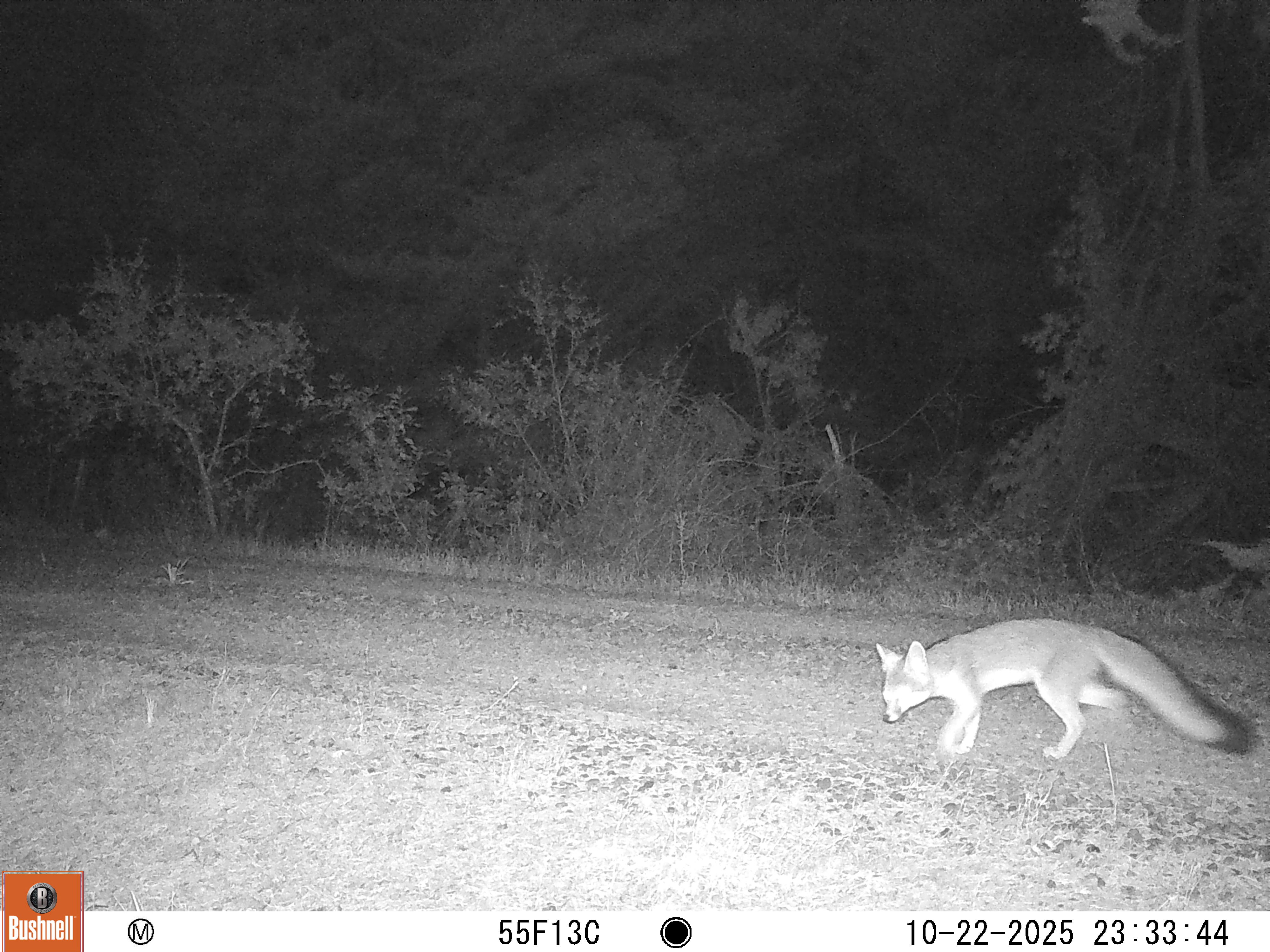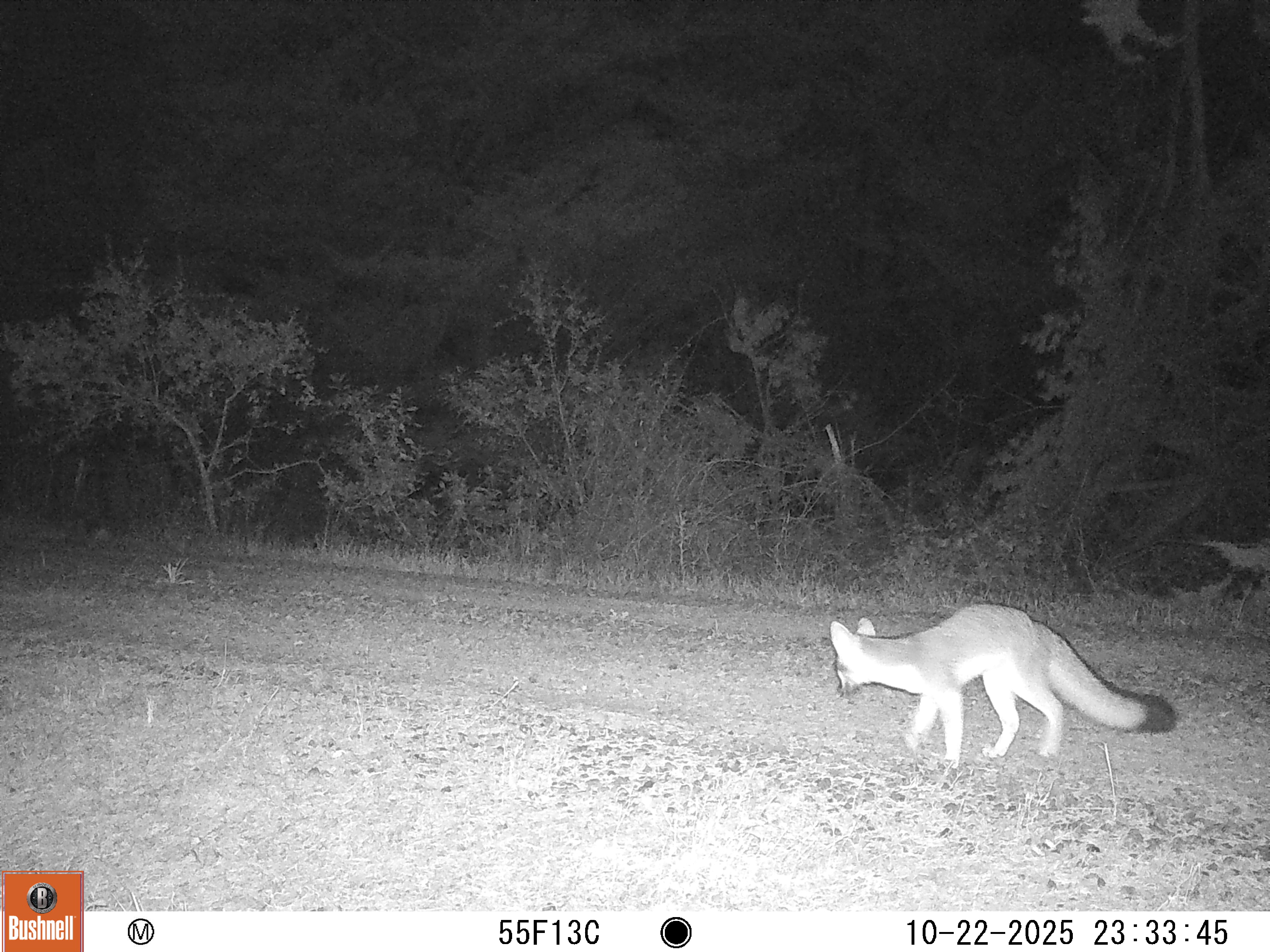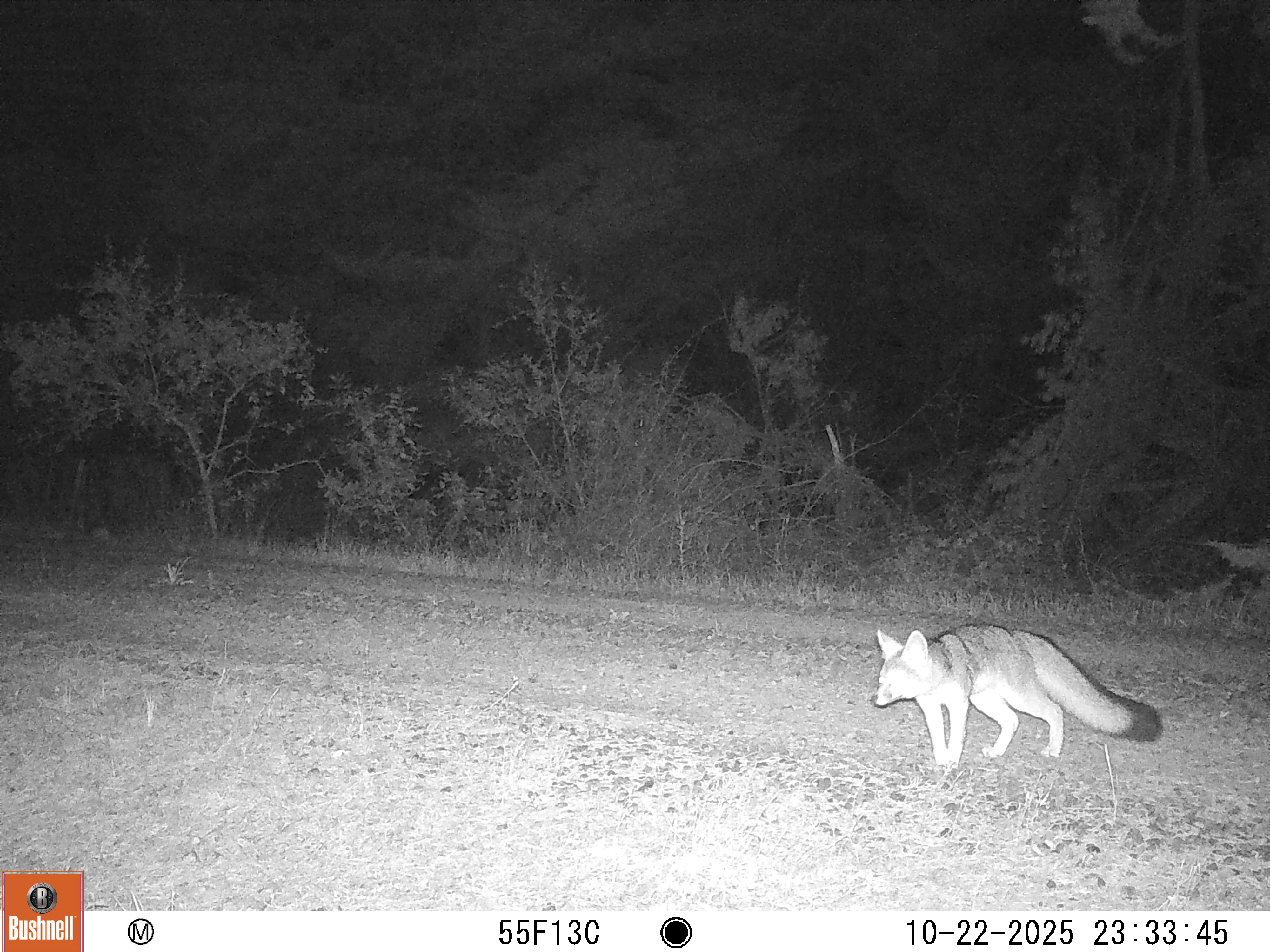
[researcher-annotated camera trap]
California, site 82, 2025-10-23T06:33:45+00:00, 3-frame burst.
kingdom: Animalia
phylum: Chordata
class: Mammalia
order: Carnivora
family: Canidae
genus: Urocyon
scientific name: Urocyon cinereoargenteus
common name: gray fox